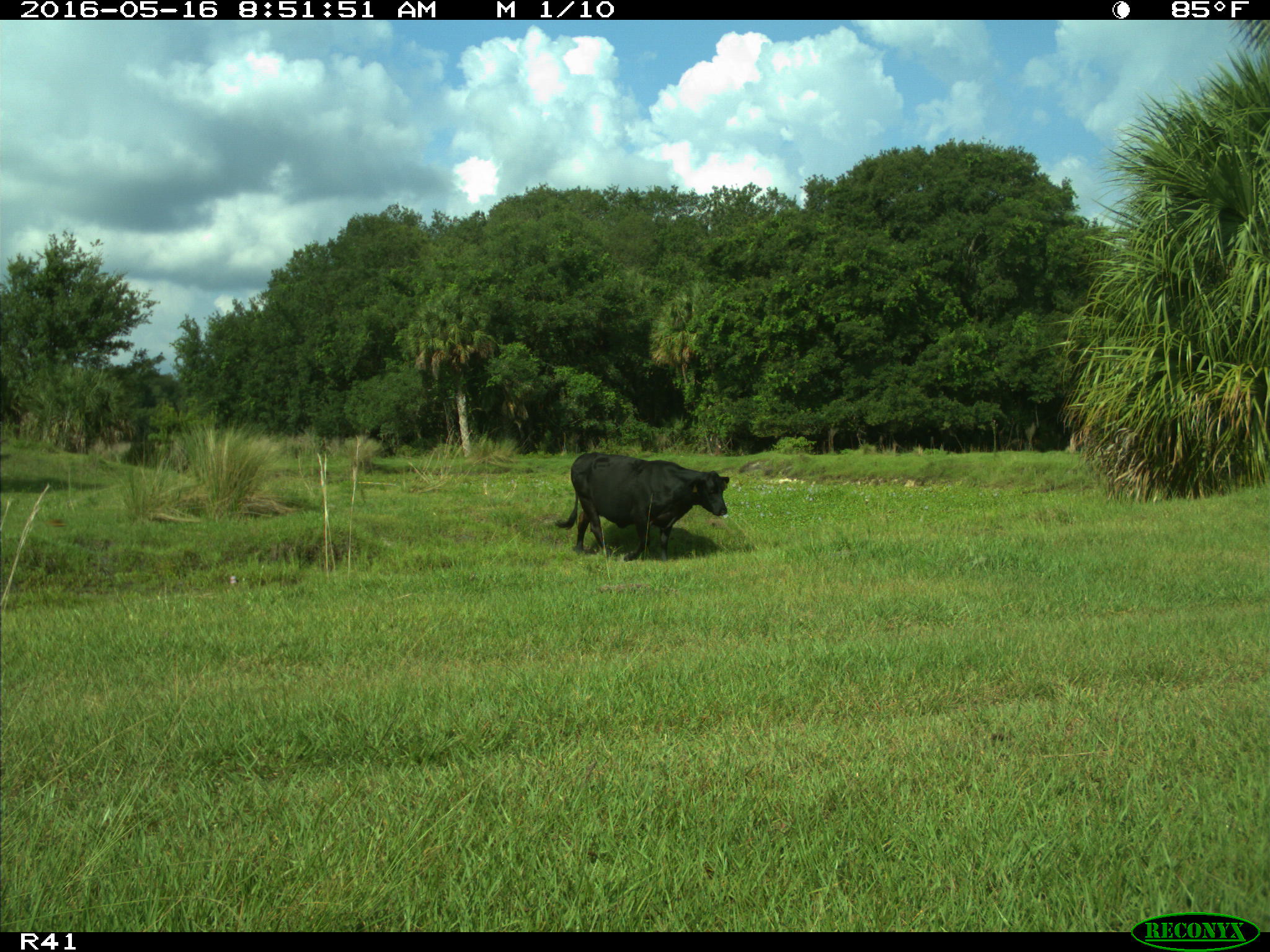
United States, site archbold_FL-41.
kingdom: Animalia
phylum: Chordata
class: Mammalia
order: Artiodactyla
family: Bovidae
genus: Bos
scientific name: Bos taurus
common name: domestic cow